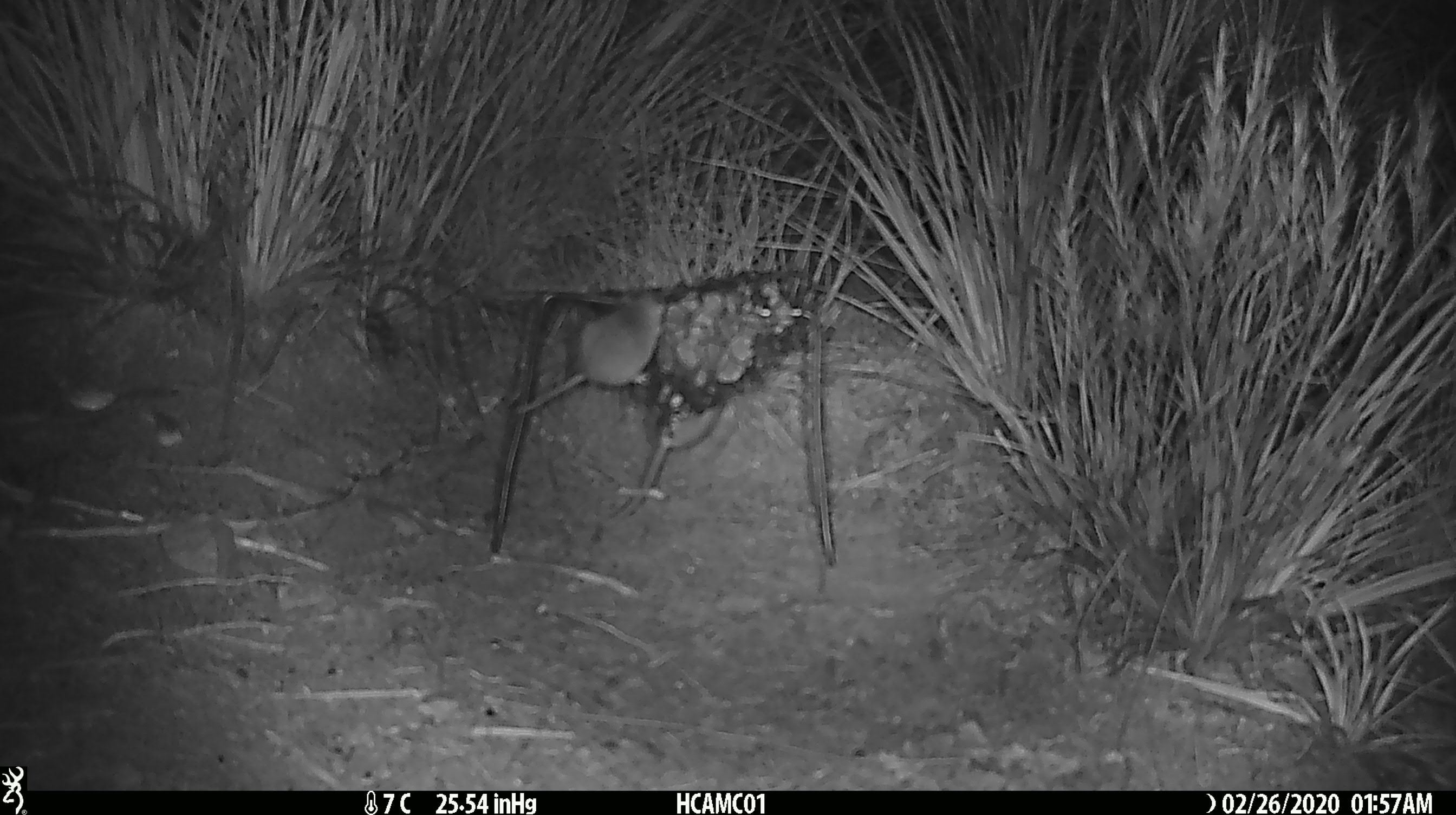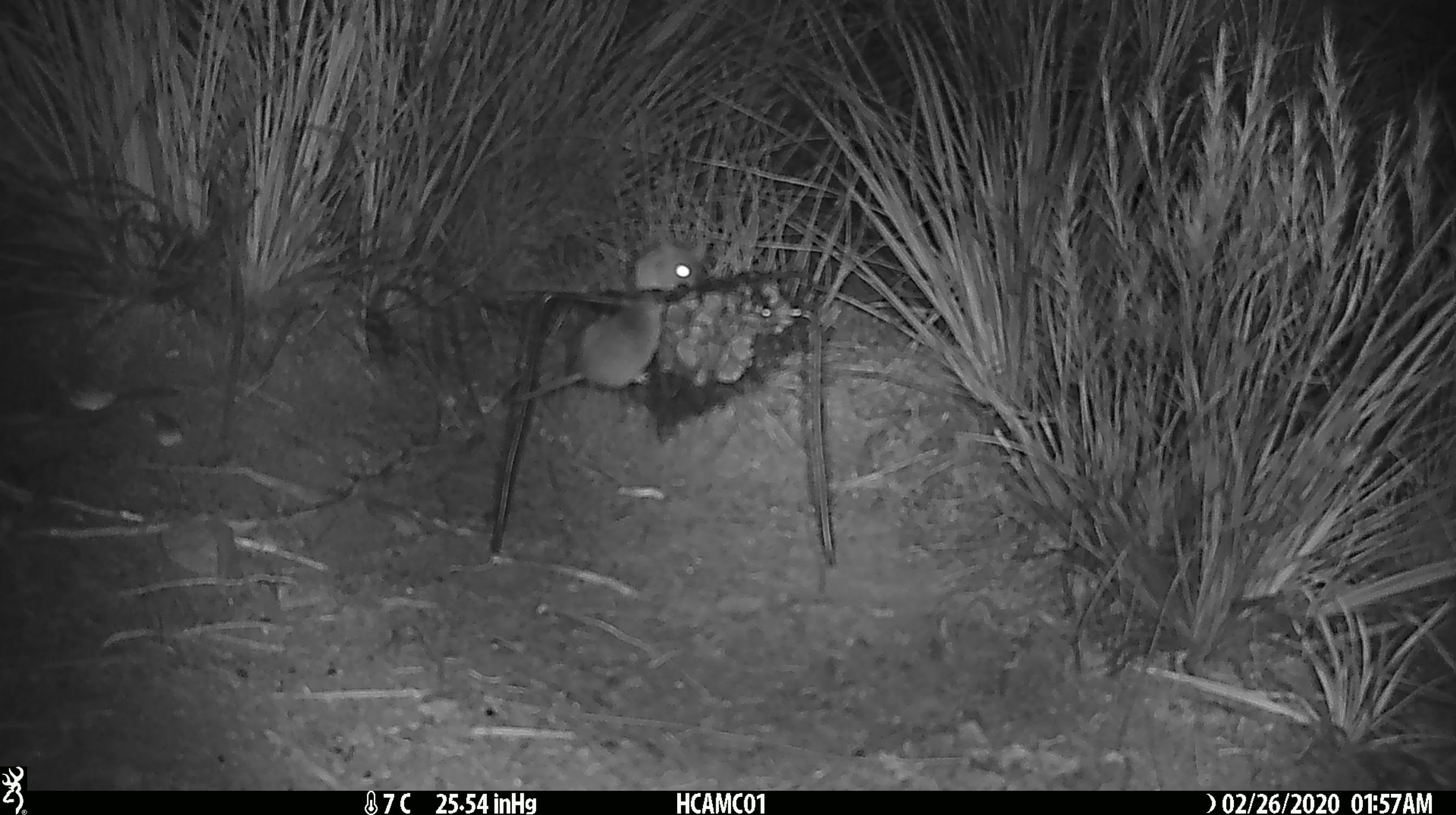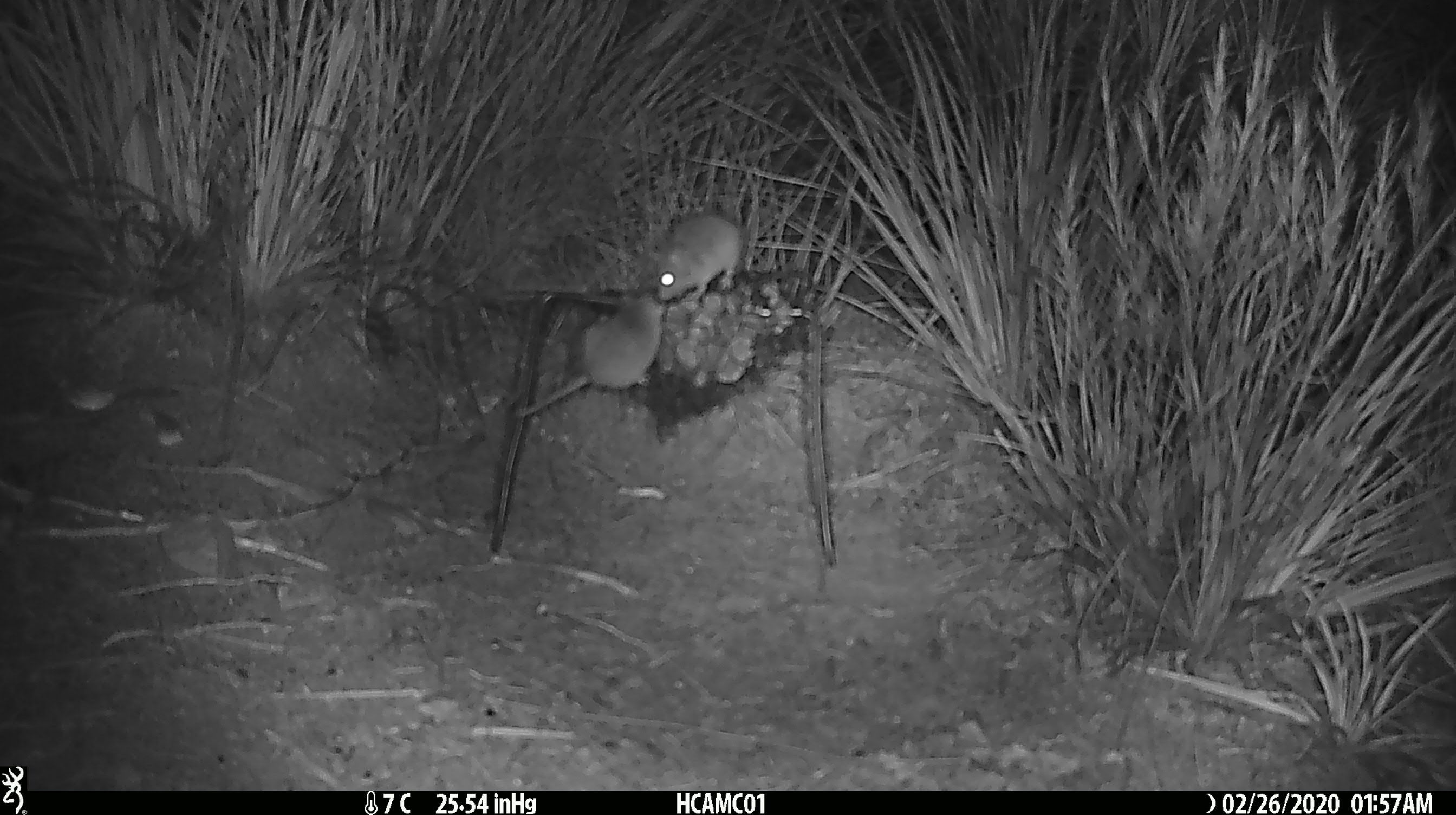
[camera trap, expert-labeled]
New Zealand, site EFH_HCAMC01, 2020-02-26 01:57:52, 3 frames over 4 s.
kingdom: Animalia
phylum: Chordata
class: Mammalia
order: Rodentia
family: Muridae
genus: Mus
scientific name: Mus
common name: mouse